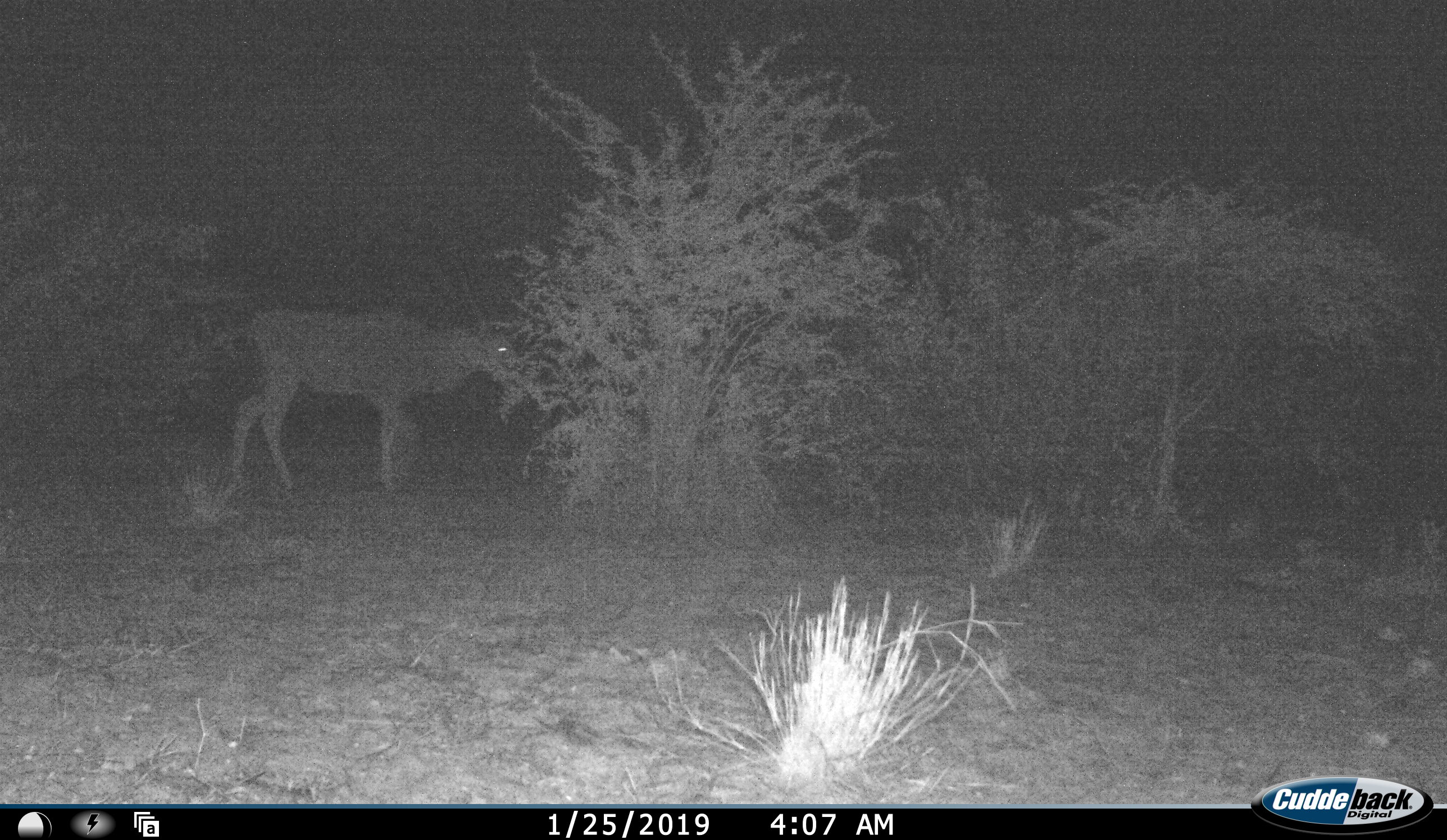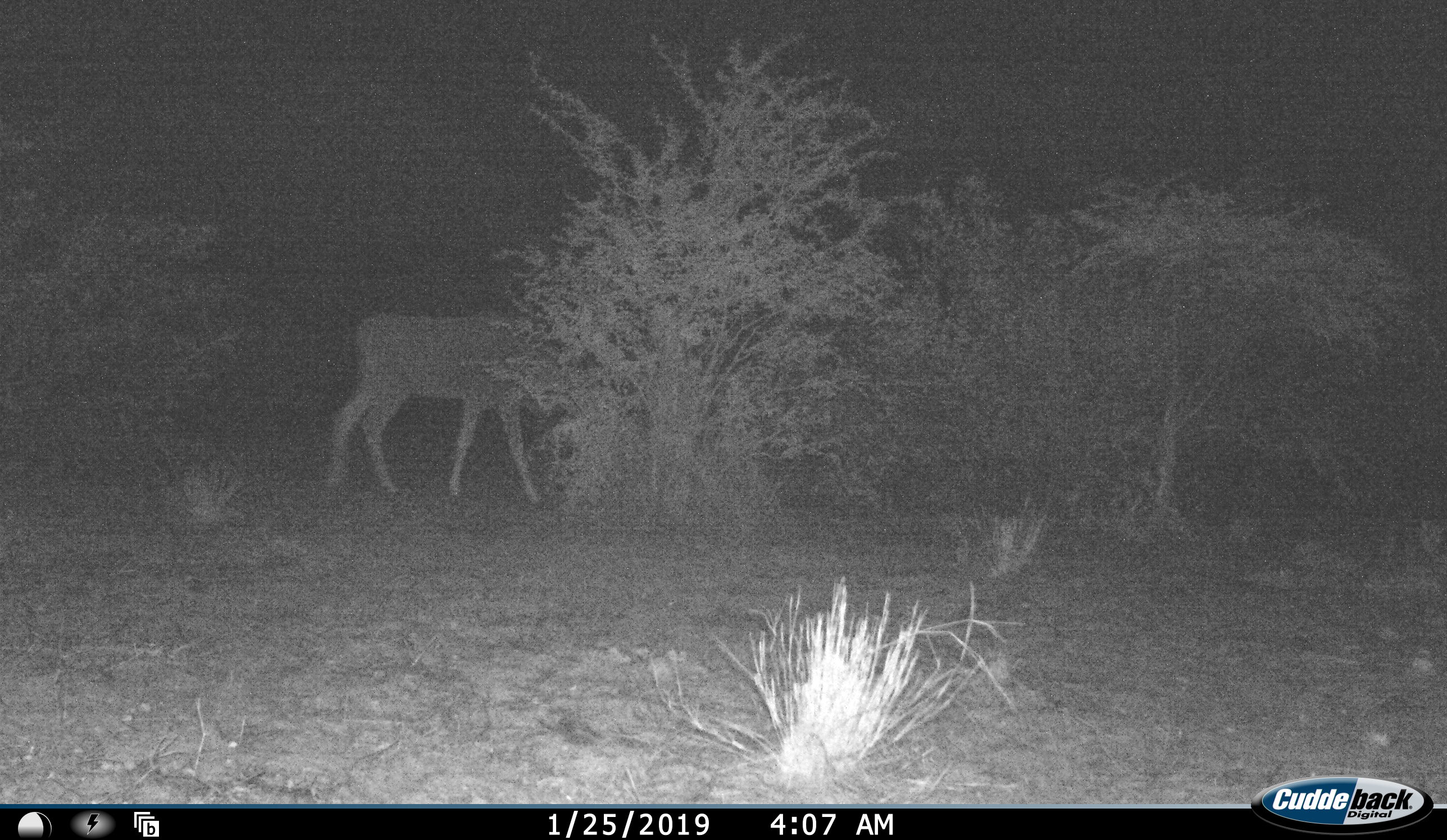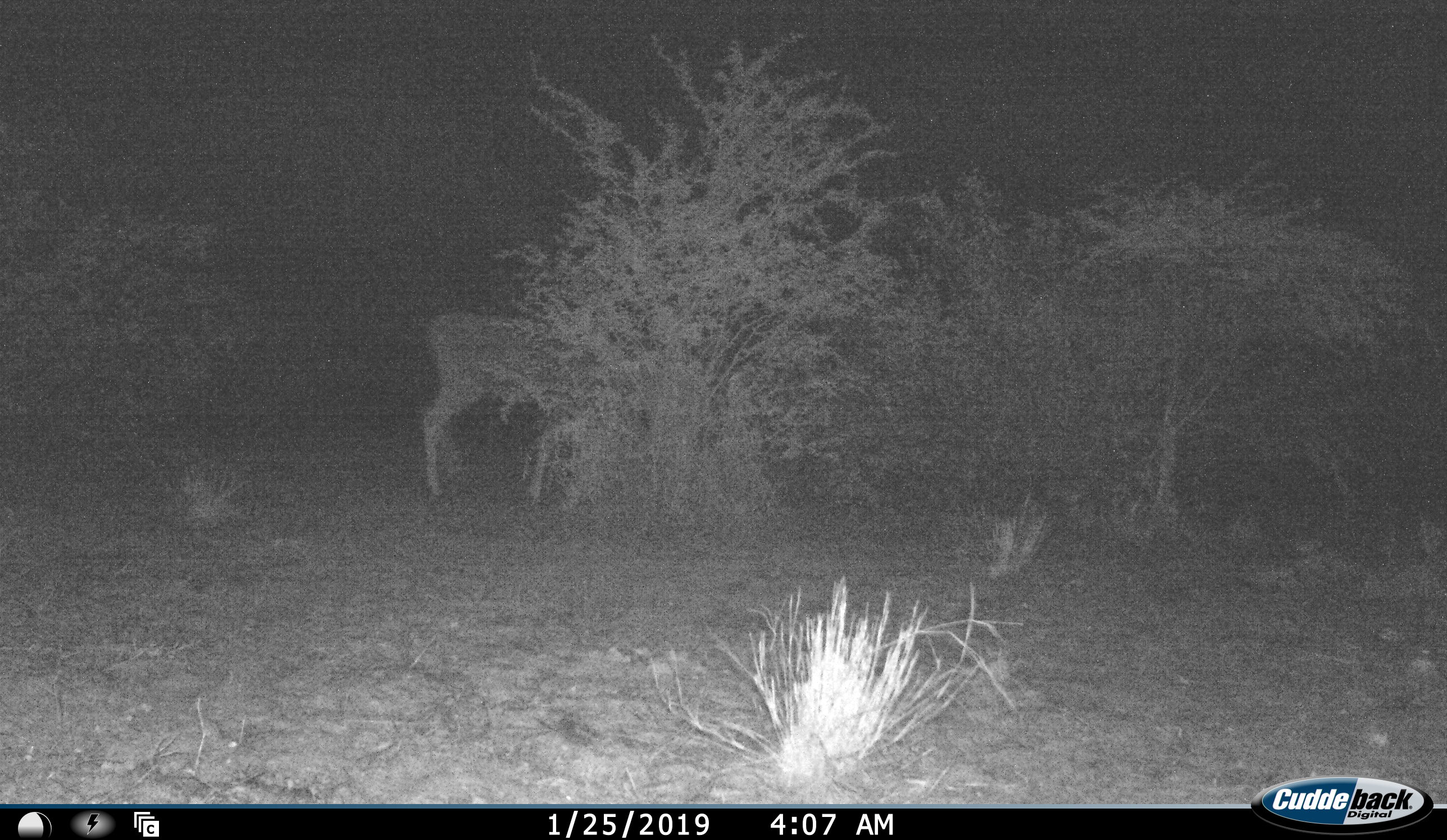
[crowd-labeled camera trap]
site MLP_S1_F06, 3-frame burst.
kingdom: Animalia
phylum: Chordata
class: Mammalia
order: Artiodactyla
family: Bovidae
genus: Tragelaphus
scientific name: Tragelaphus oryx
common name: eland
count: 1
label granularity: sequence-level